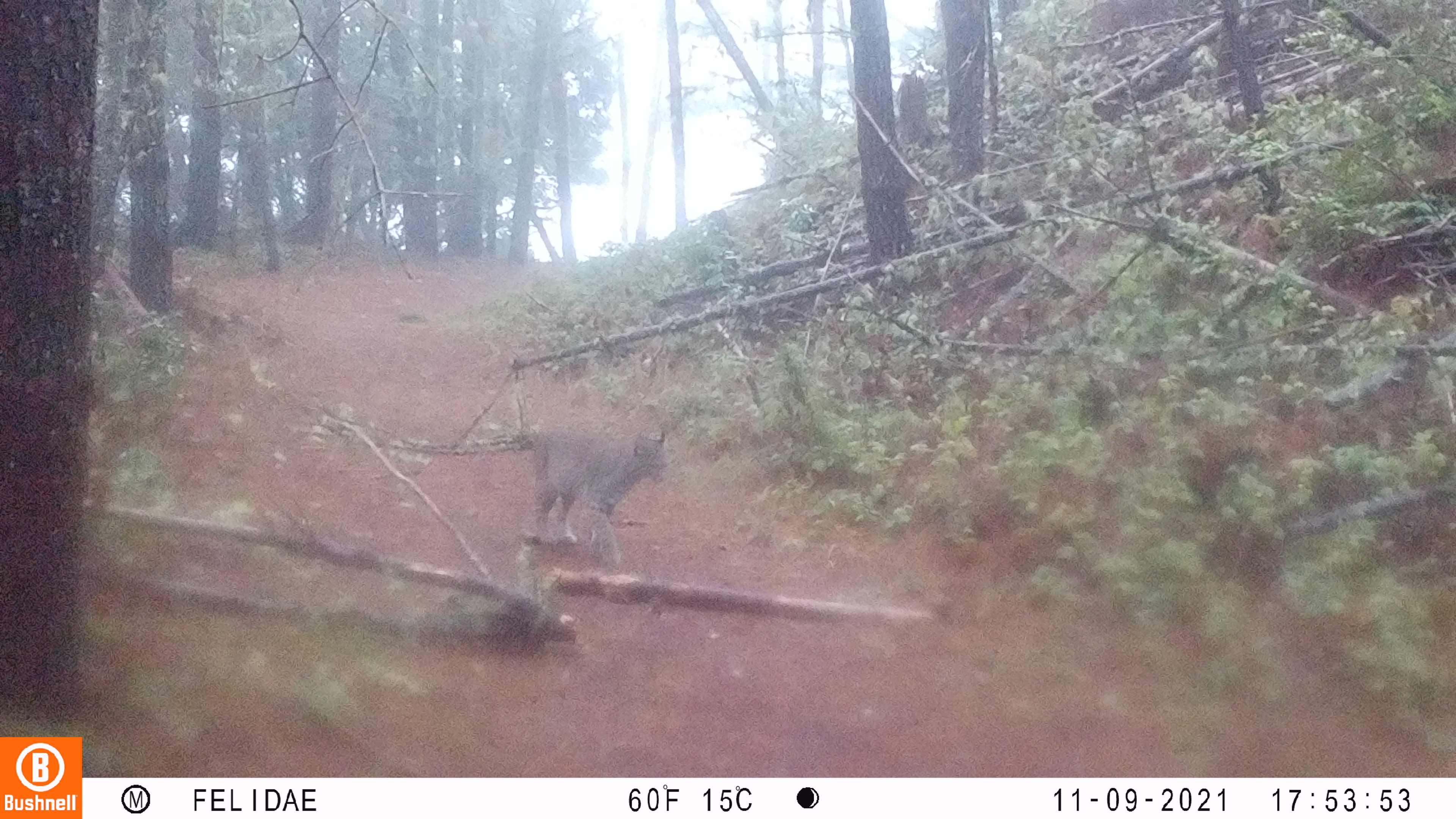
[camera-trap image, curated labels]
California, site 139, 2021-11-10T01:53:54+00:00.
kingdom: Animalia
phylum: Chordata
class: Mammalia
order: Carnivora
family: Felidae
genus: Lynx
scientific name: Lynx rufus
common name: bobcat